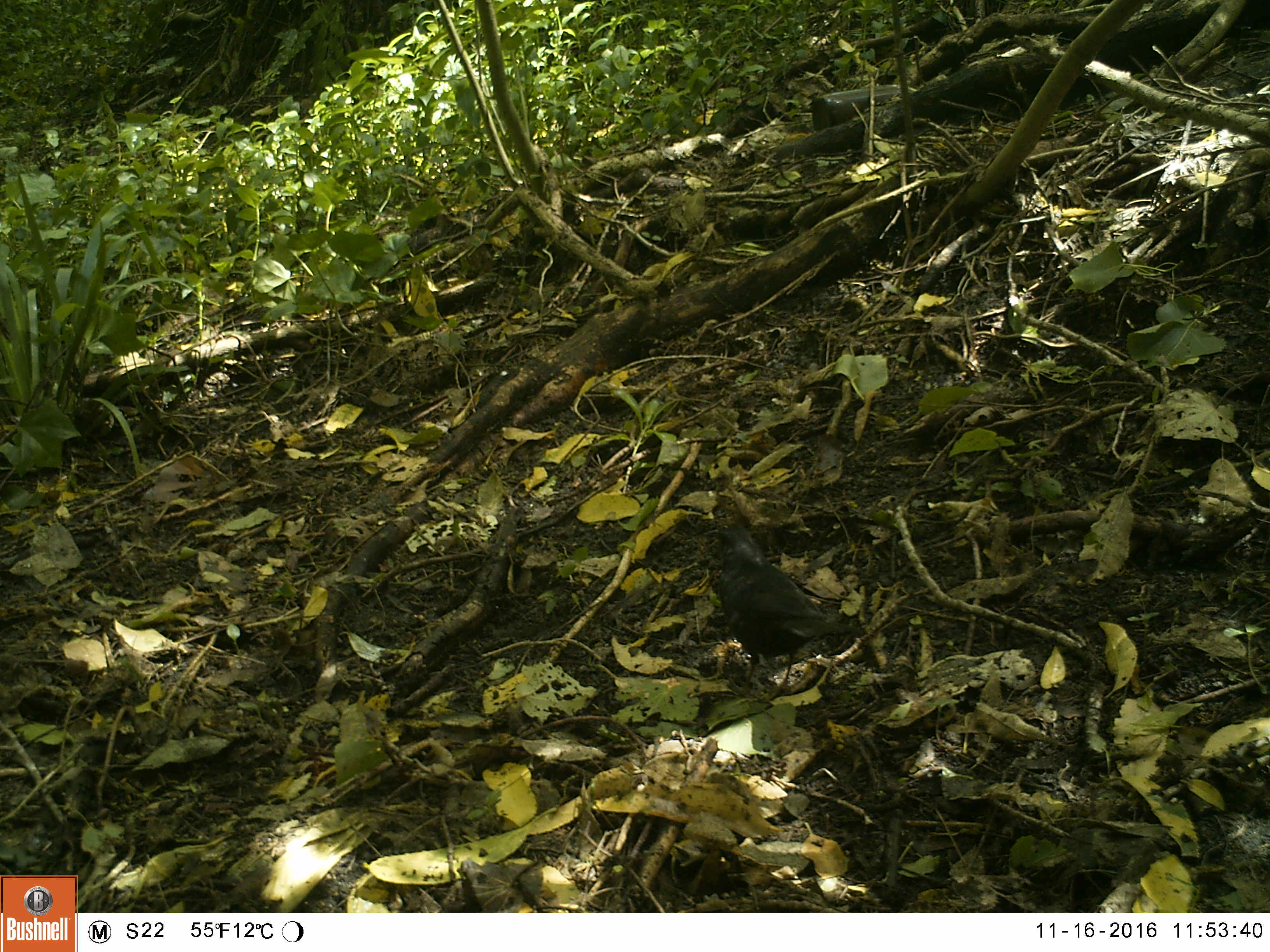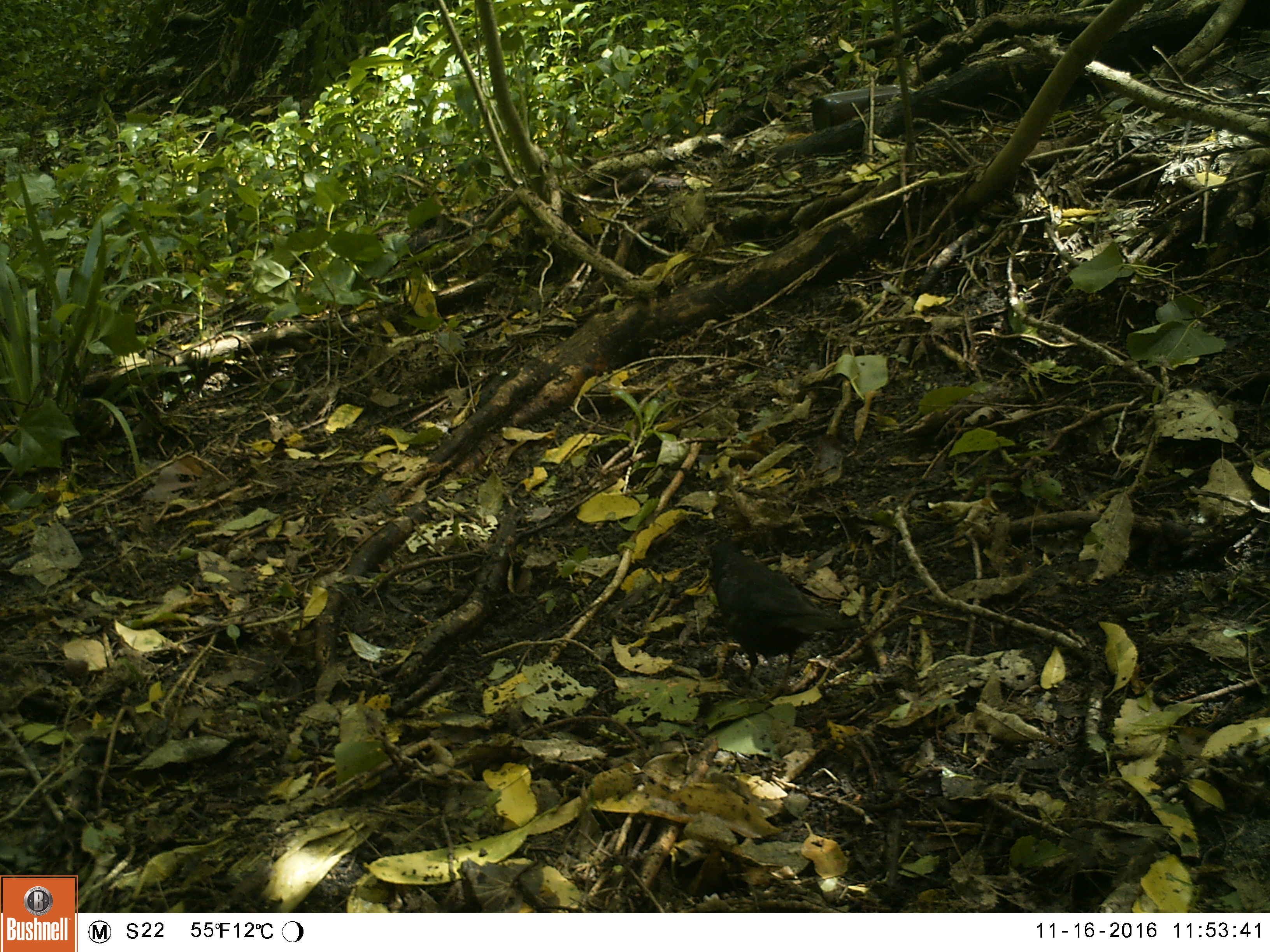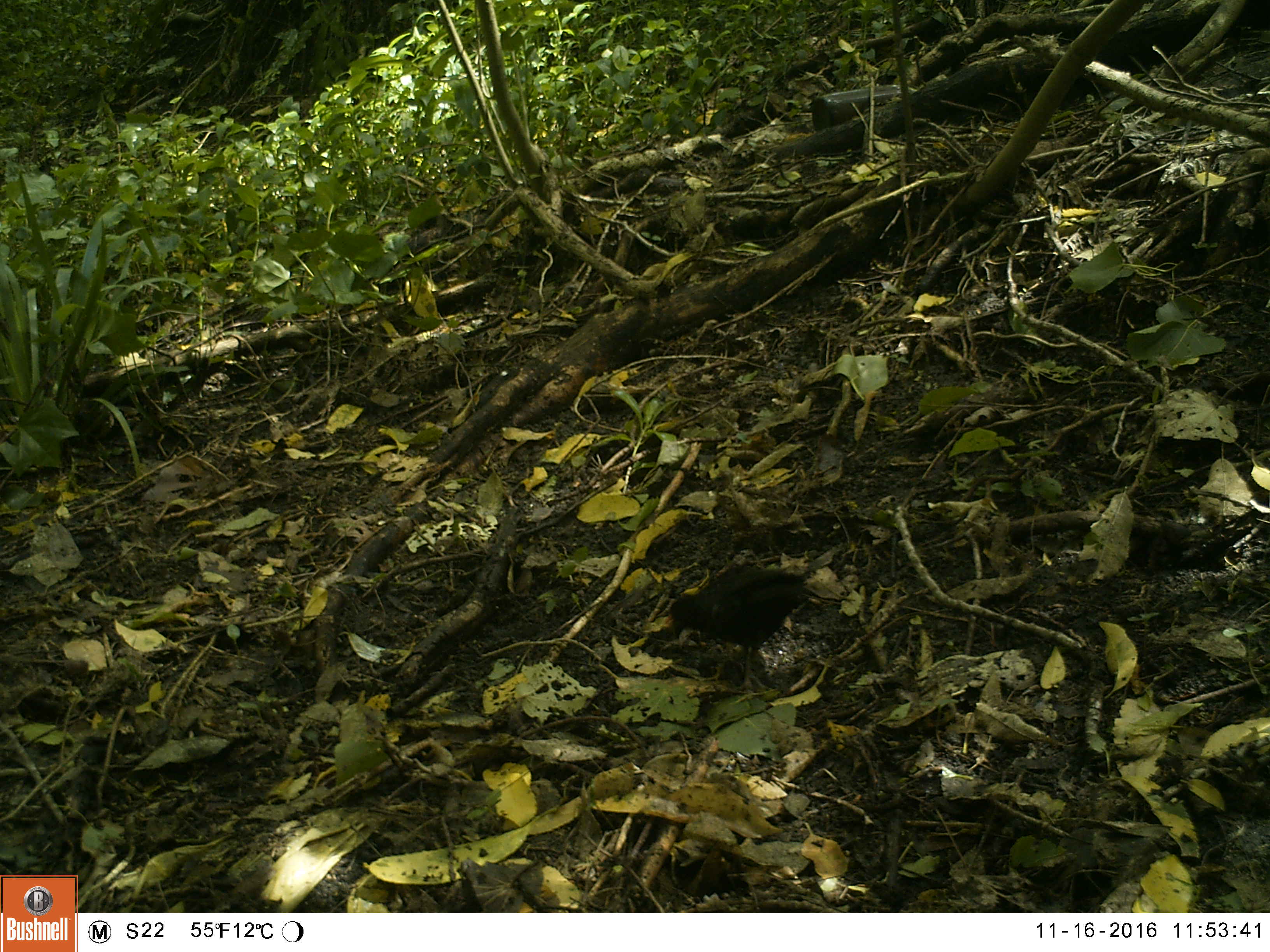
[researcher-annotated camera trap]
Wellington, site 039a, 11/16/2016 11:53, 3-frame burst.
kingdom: Animalia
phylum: Chordata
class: Aves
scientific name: Aves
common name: bird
Bird (Aves).